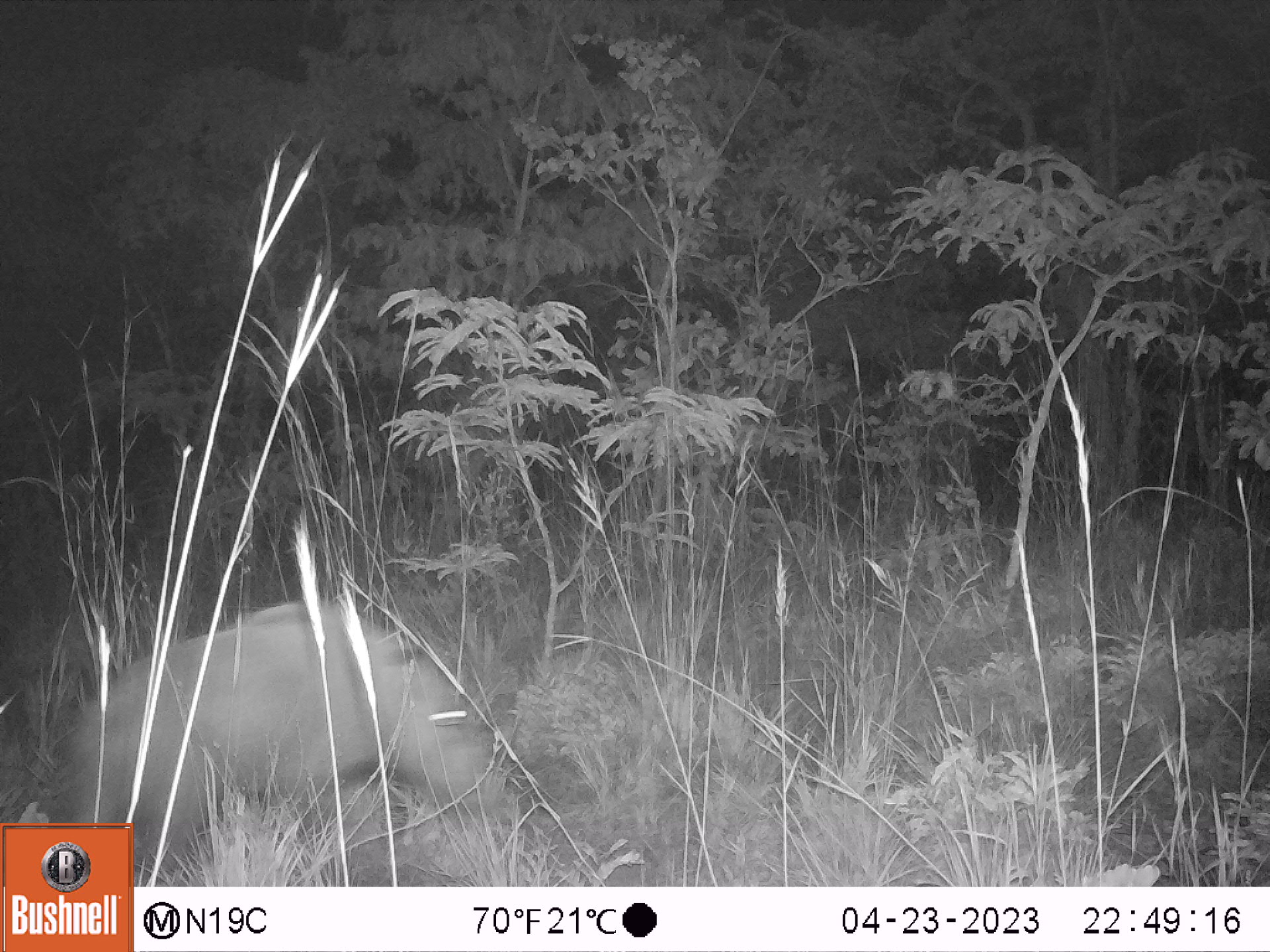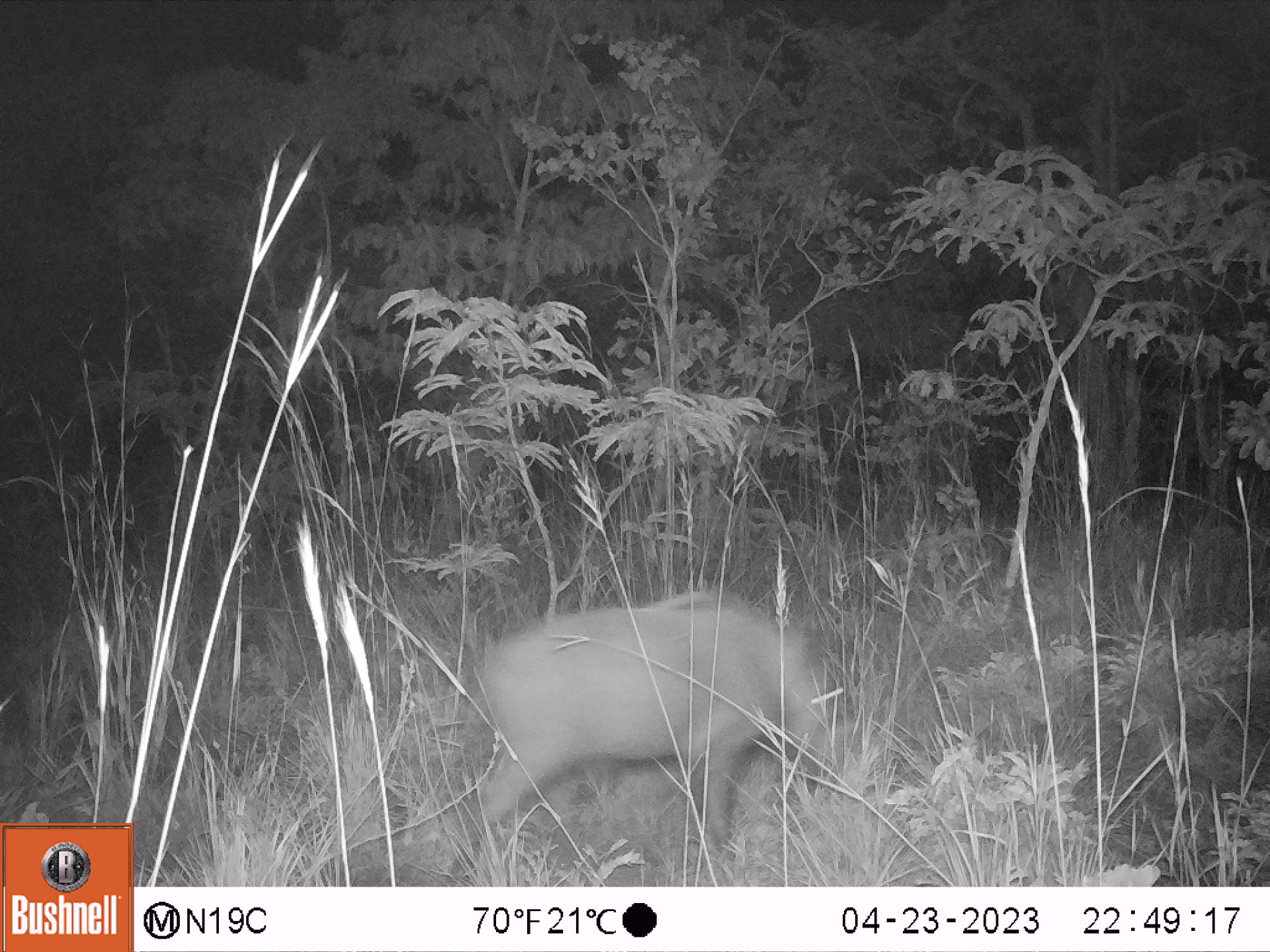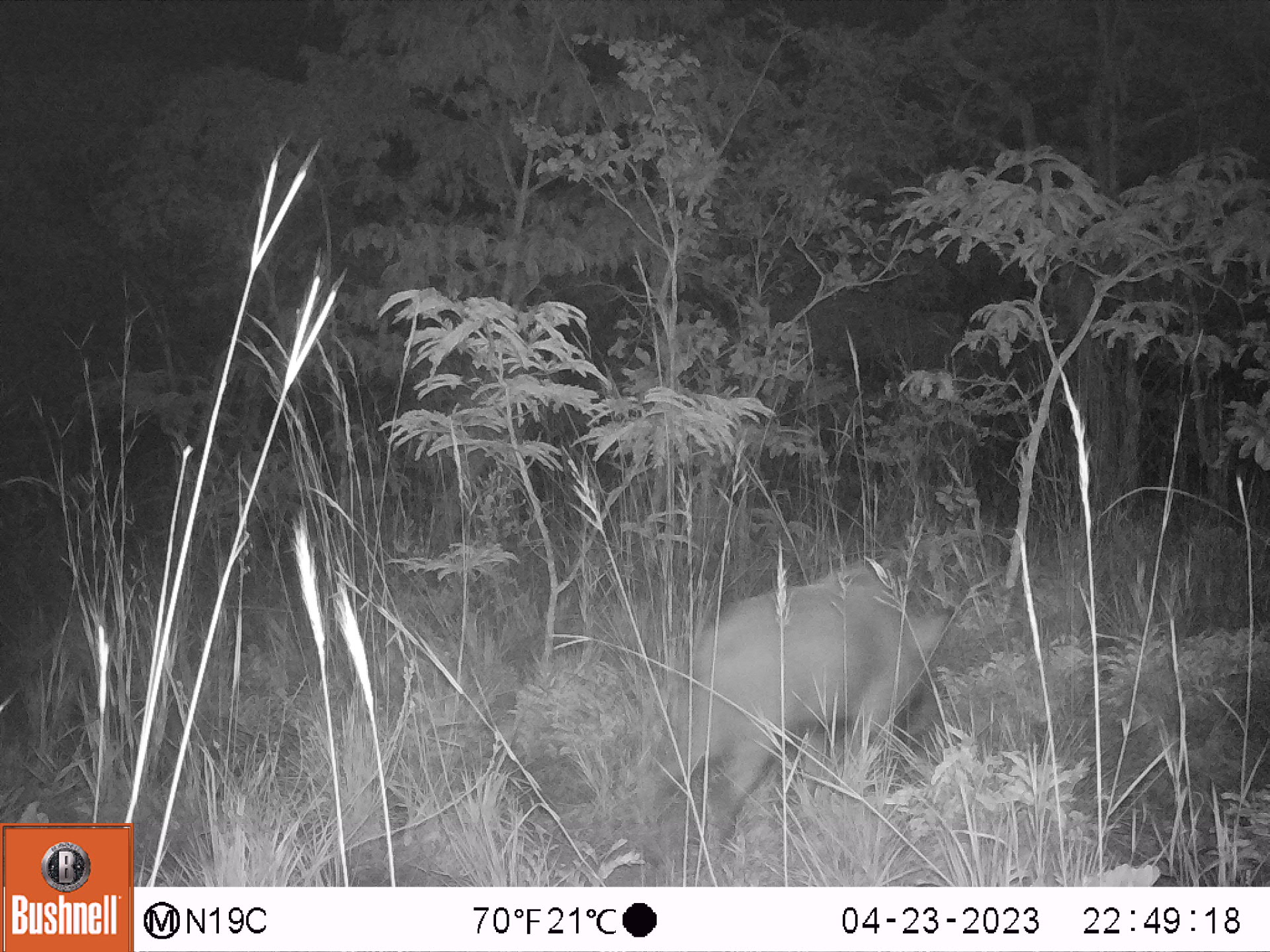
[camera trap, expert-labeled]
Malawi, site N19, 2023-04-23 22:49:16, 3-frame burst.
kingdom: Animalia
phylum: Chordata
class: Mammalia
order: Artiodactyla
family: Suidae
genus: Potamochoerus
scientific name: Potamochoerus larvatus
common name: bushpig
Bushpig (Potamochoerus larvatus), count 1.